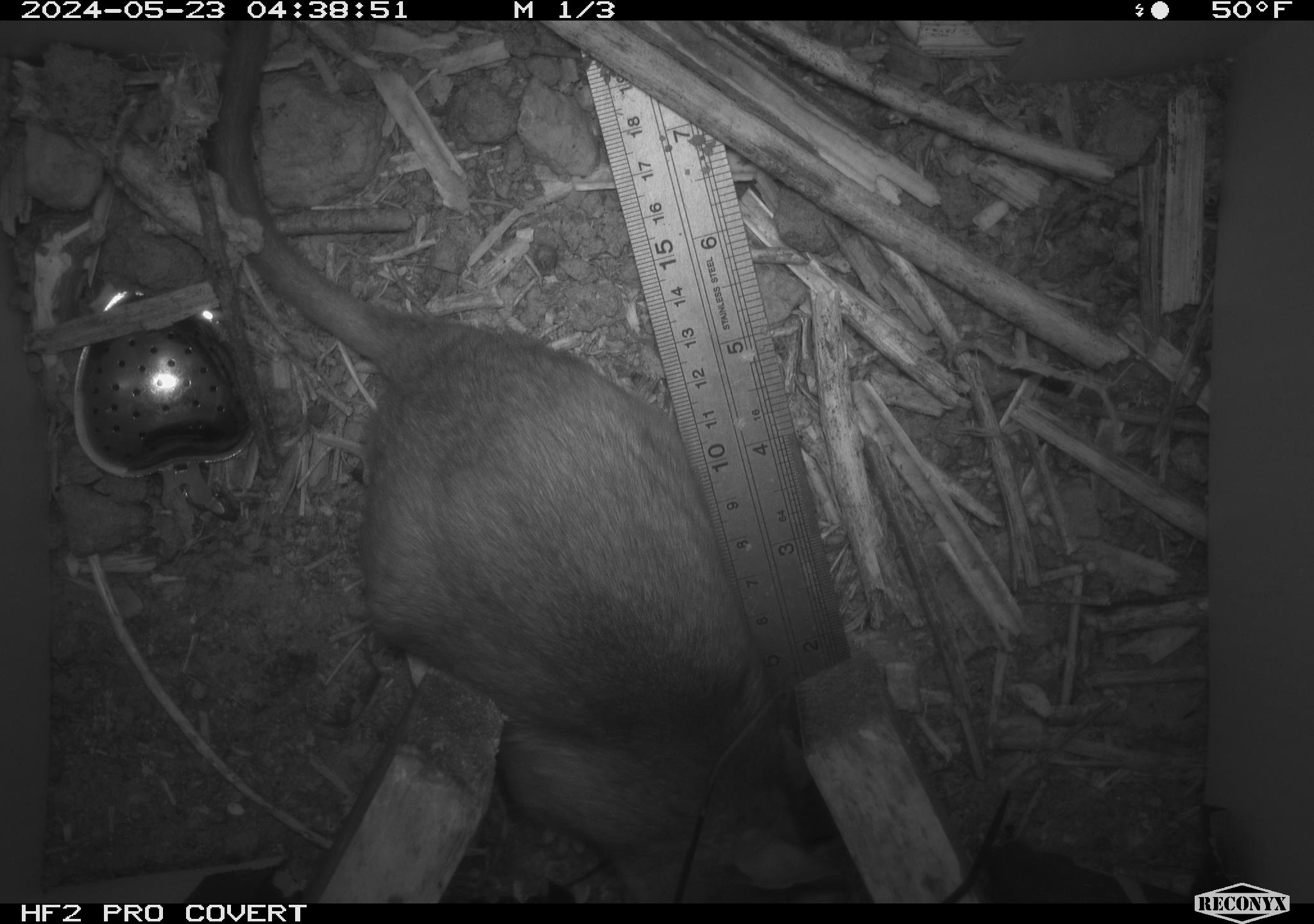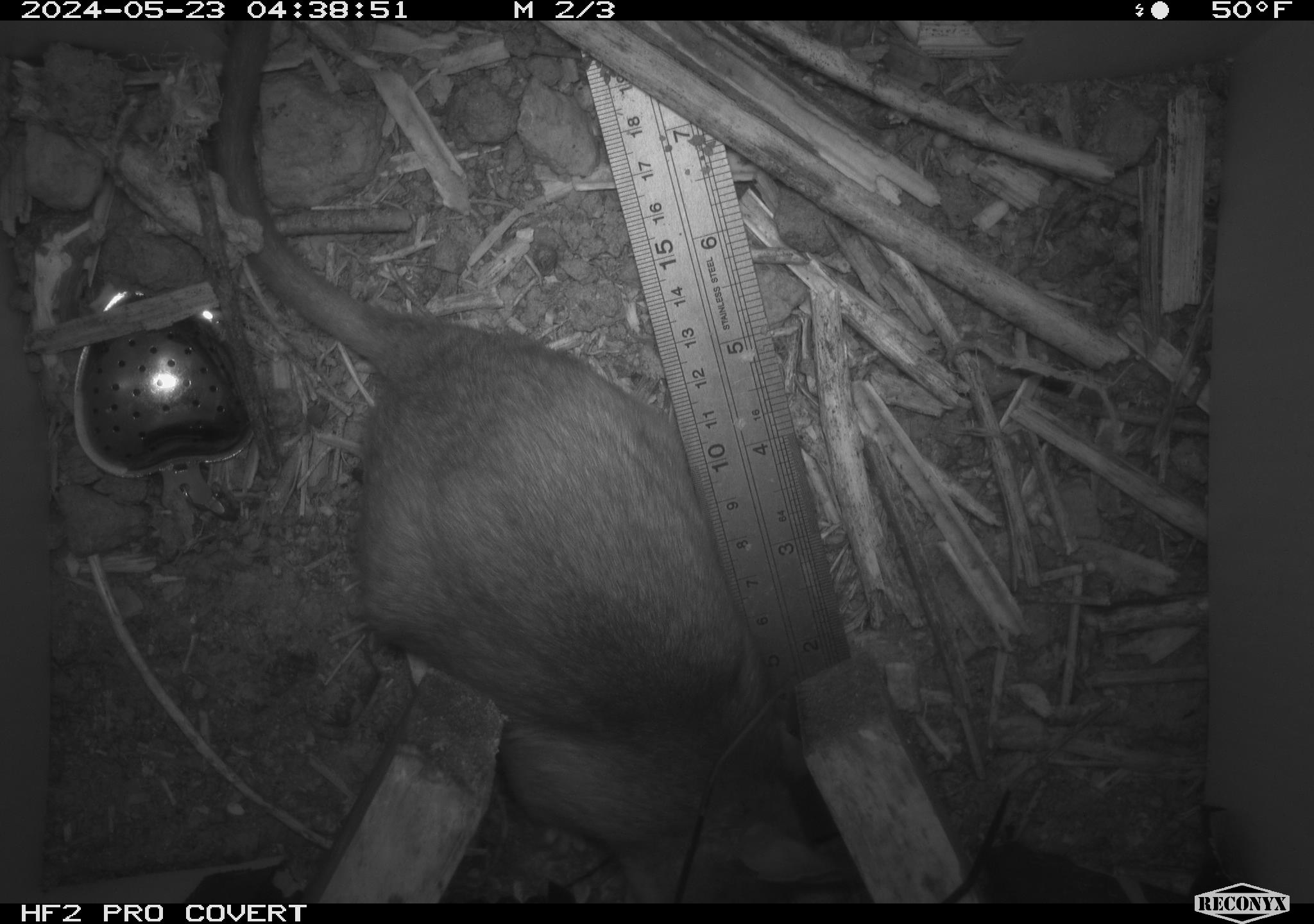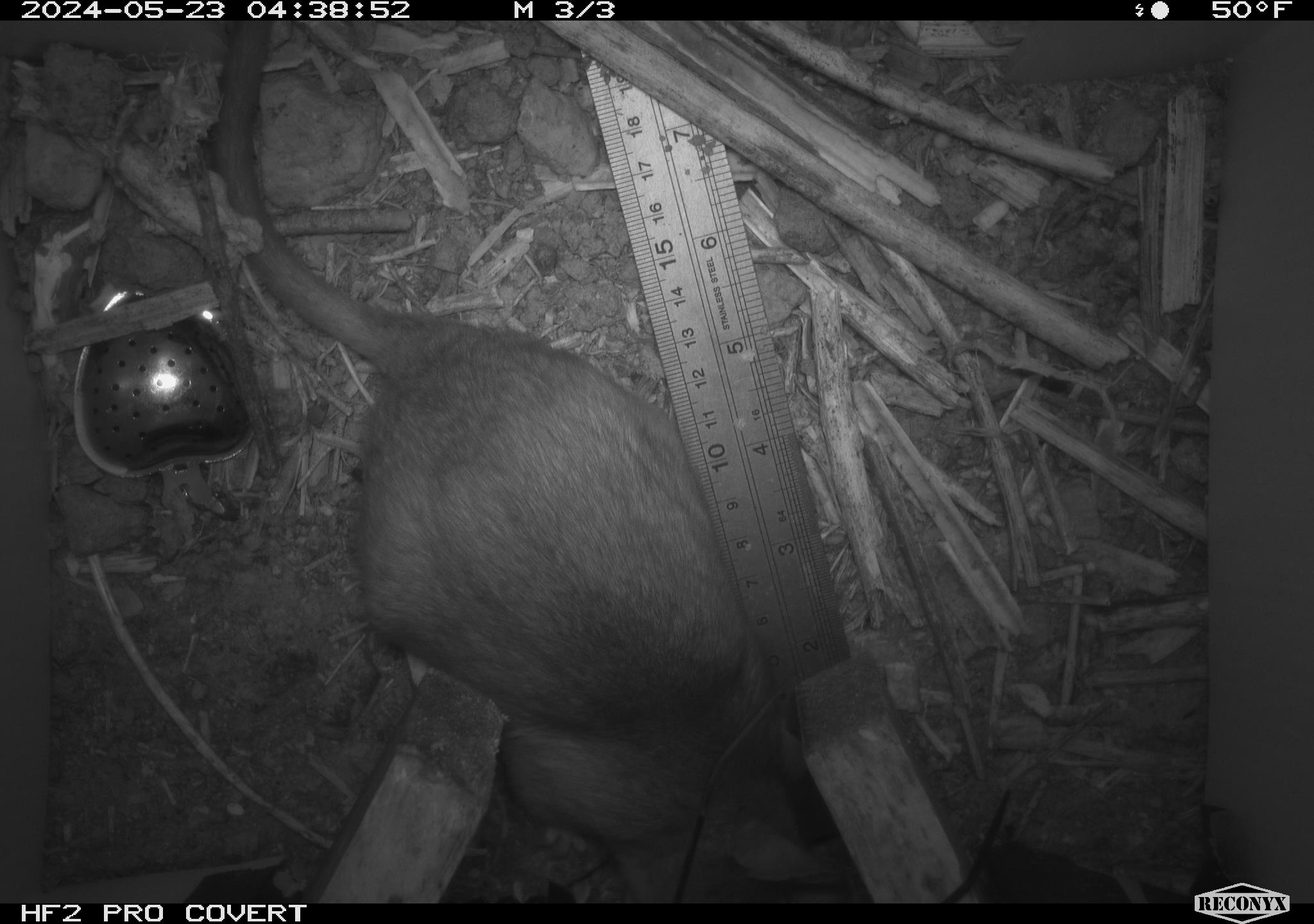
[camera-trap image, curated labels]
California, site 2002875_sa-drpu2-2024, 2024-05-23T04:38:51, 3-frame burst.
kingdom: Animalia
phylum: Chordata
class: Mammalia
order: Rodentia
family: Cricetidae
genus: Neotoma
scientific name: Neotoma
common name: pack rat or woodrat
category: neotoma species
Neotoma species (pack rat or woodrat) (Neotoma).